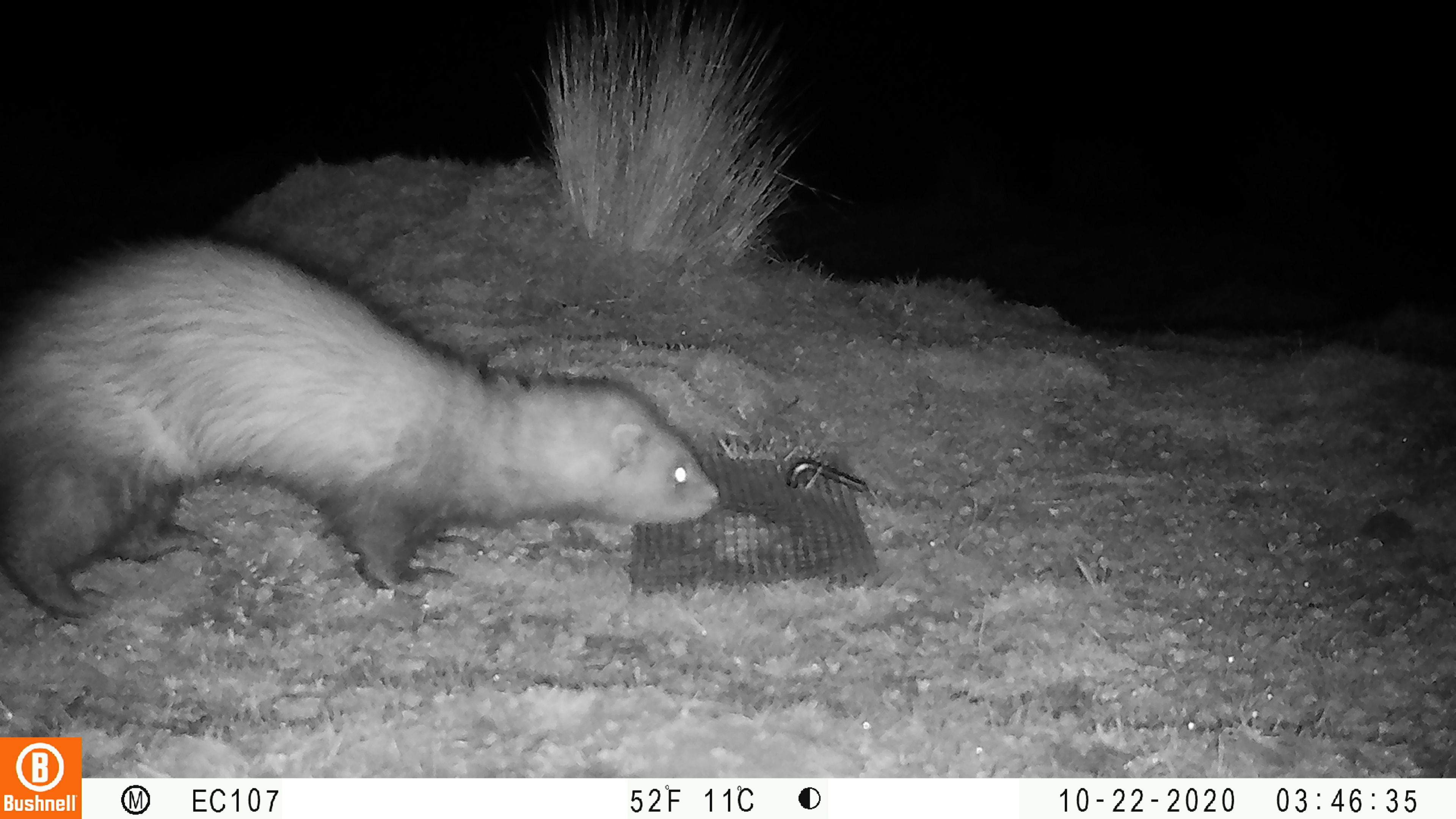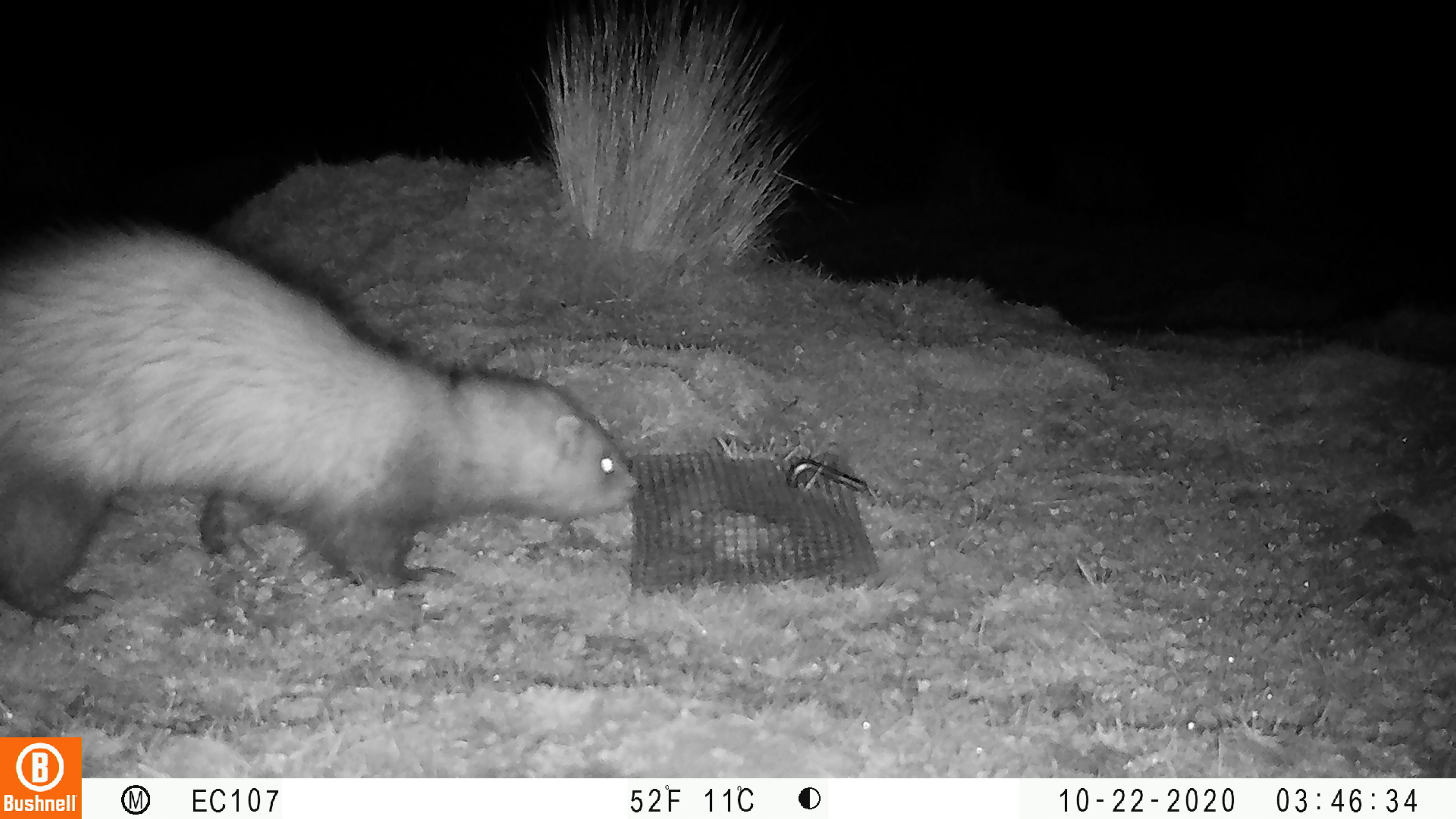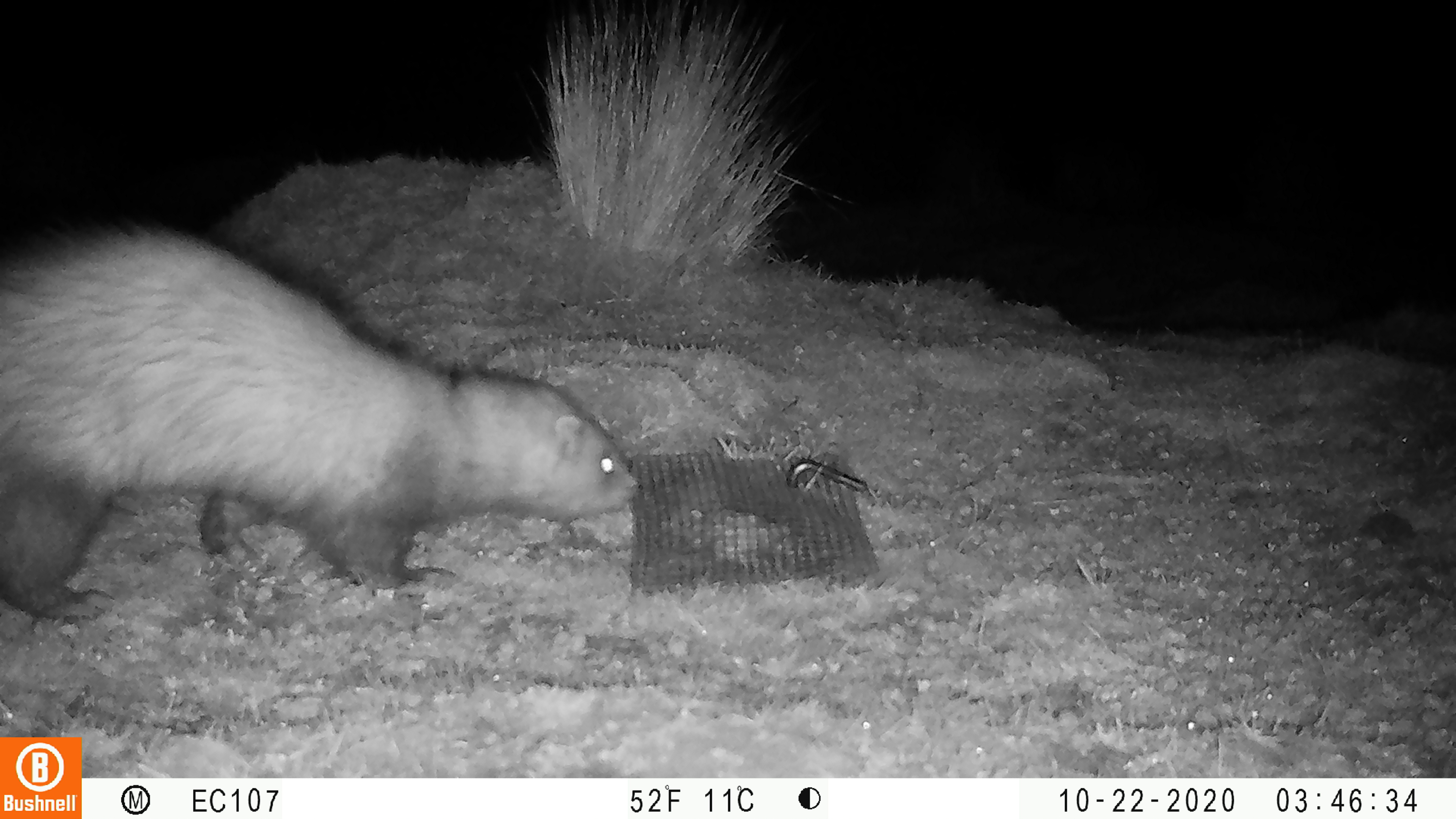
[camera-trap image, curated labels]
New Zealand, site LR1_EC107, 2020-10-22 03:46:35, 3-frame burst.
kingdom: Animalia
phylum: Chordata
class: Mammalia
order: Carnivora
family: Mustelidae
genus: Mustela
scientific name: Mustela furo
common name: ferret